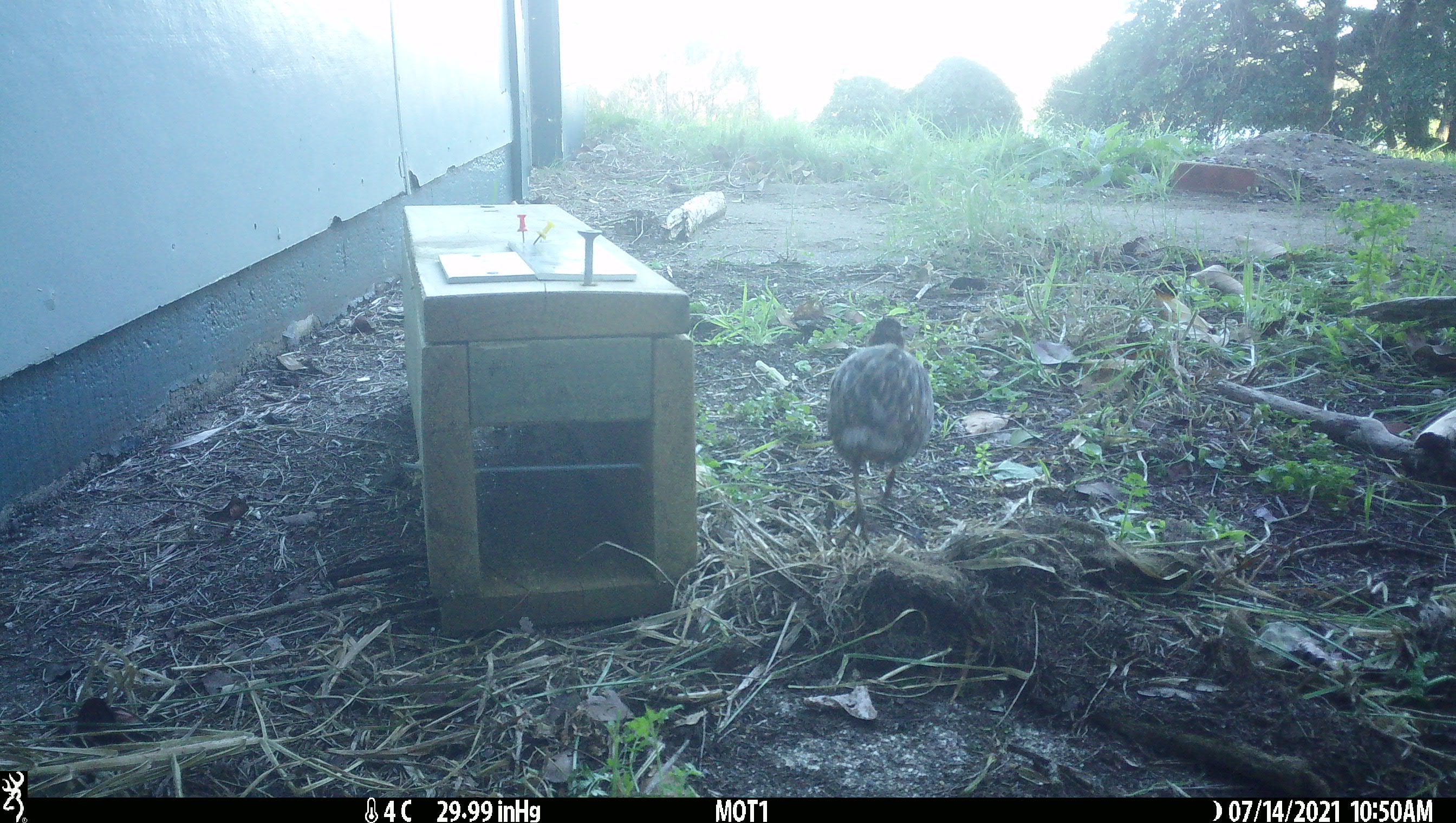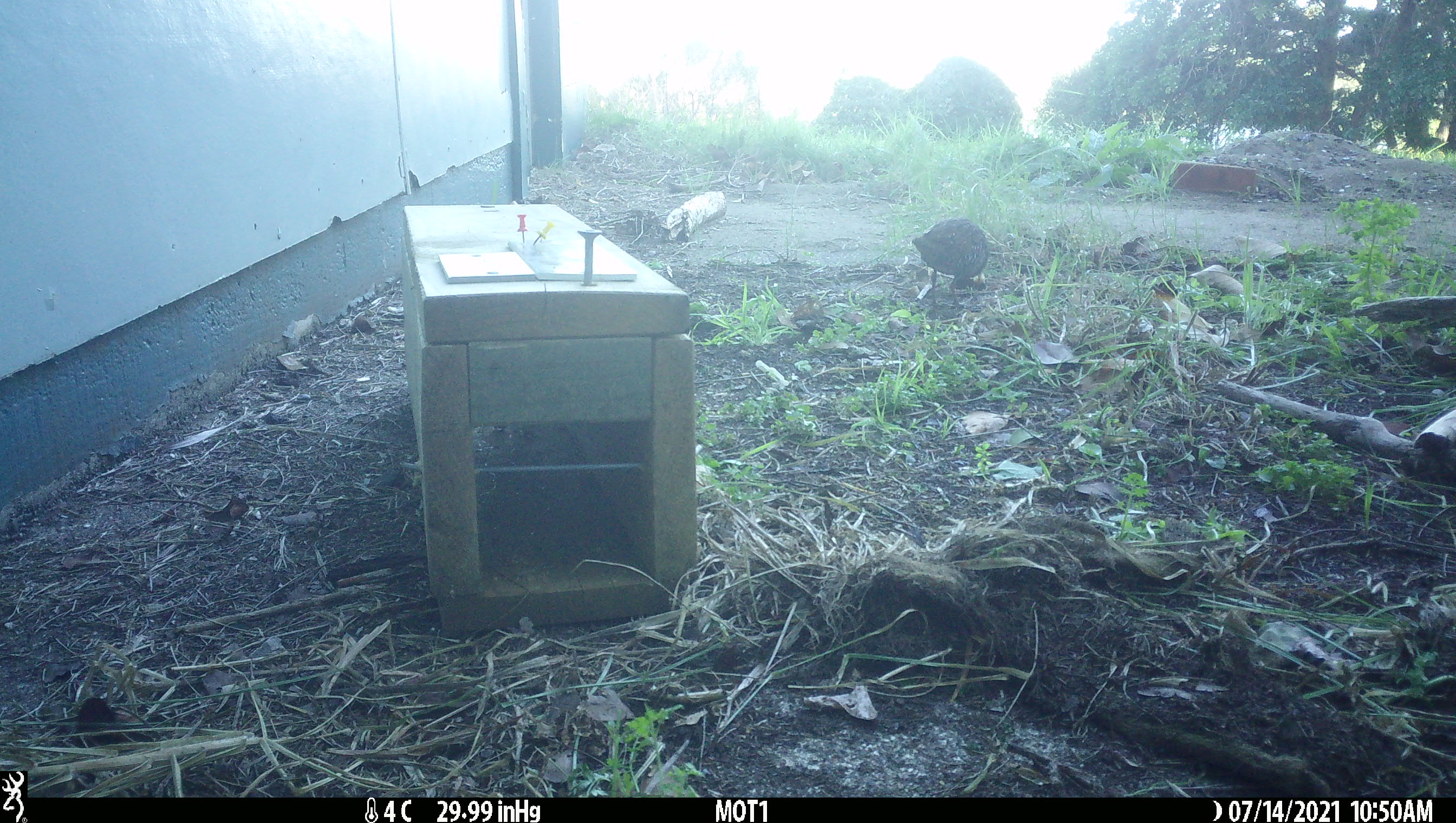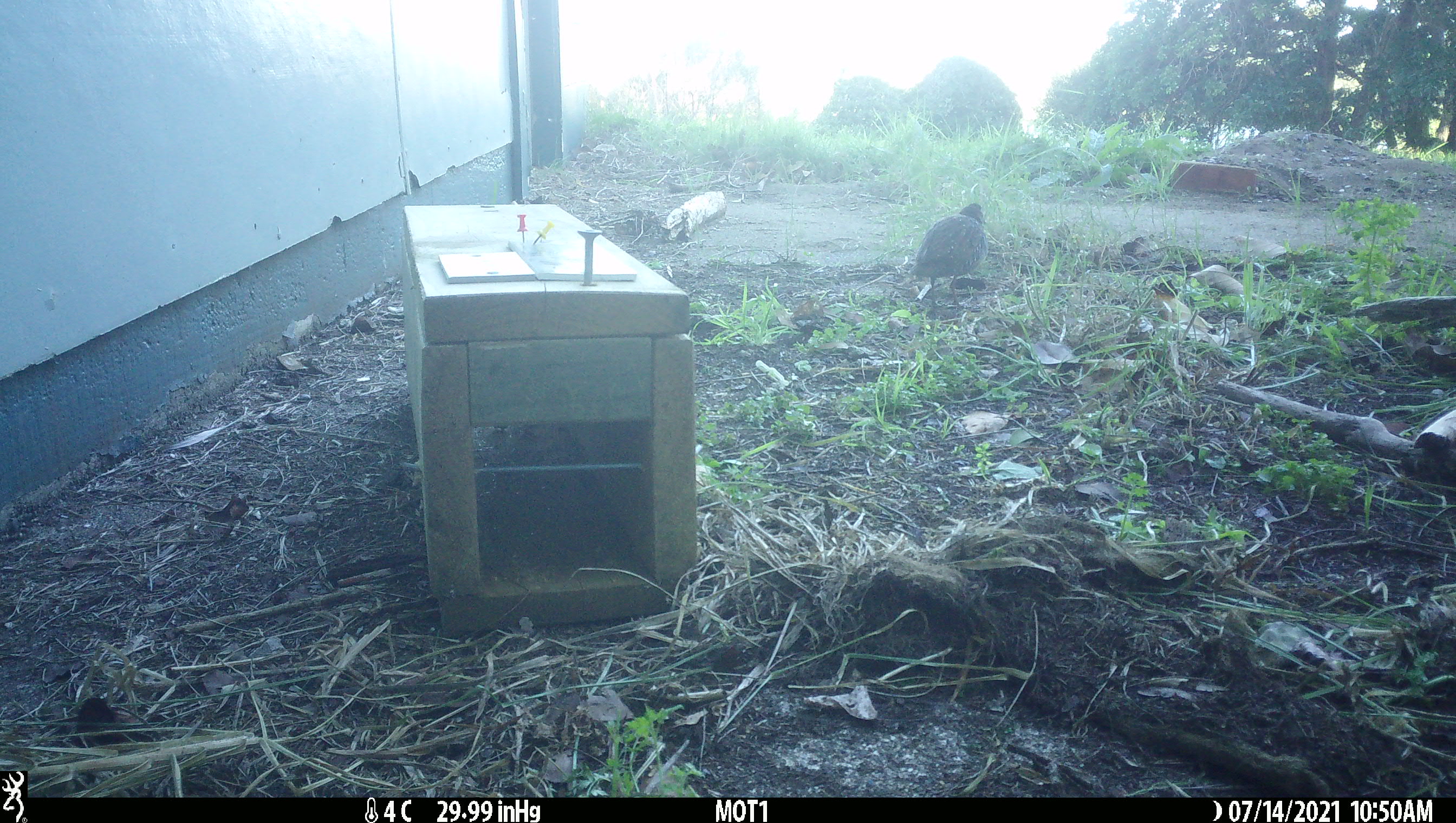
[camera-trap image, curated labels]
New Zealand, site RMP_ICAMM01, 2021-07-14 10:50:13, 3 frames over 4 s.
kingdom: Animalia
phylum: Chordata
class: Aves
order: Gruiformes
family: Rallidae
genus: Gallirallus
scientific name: Gallirallus philippensis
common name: buff-banded rail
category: banded rail